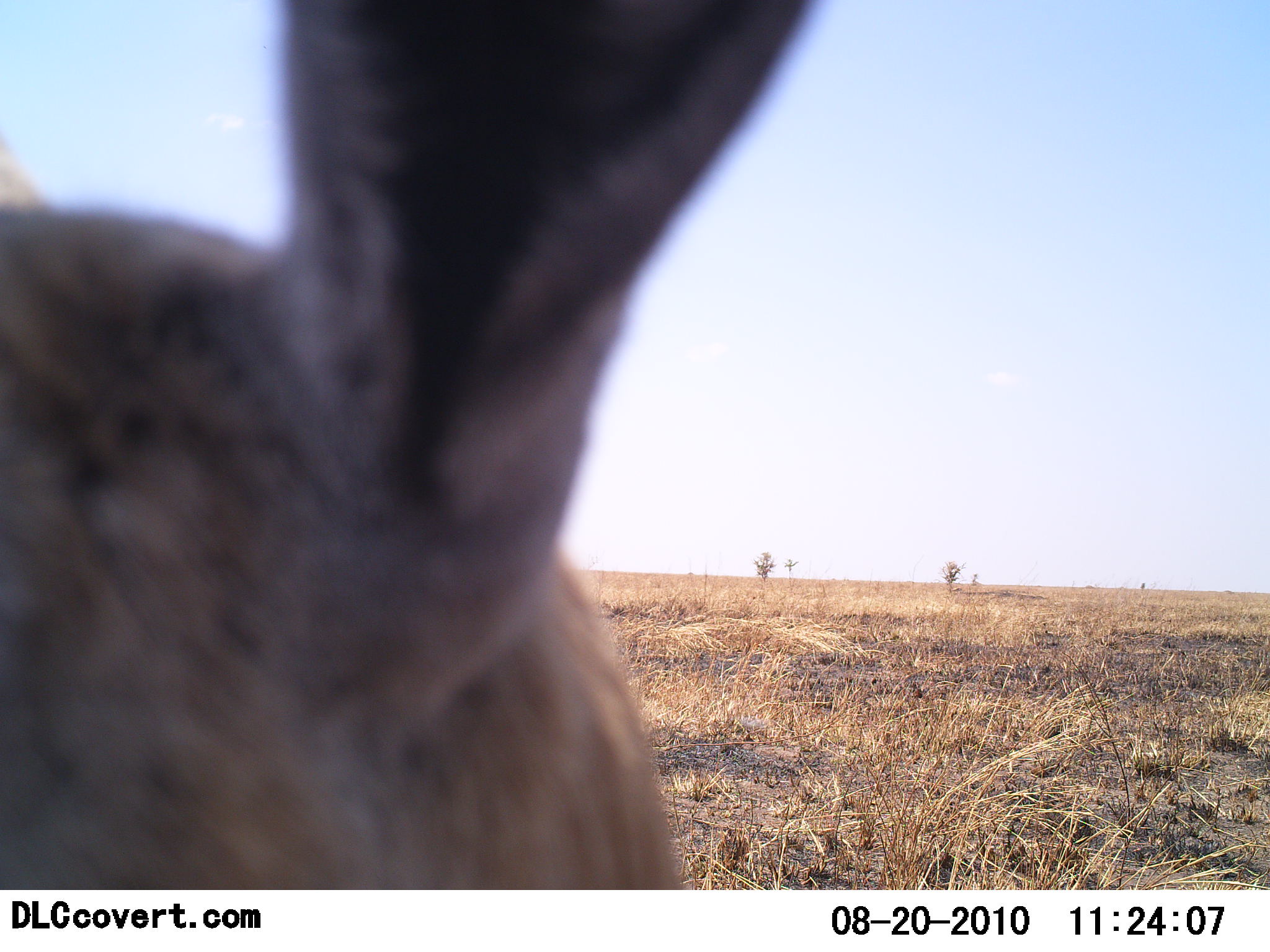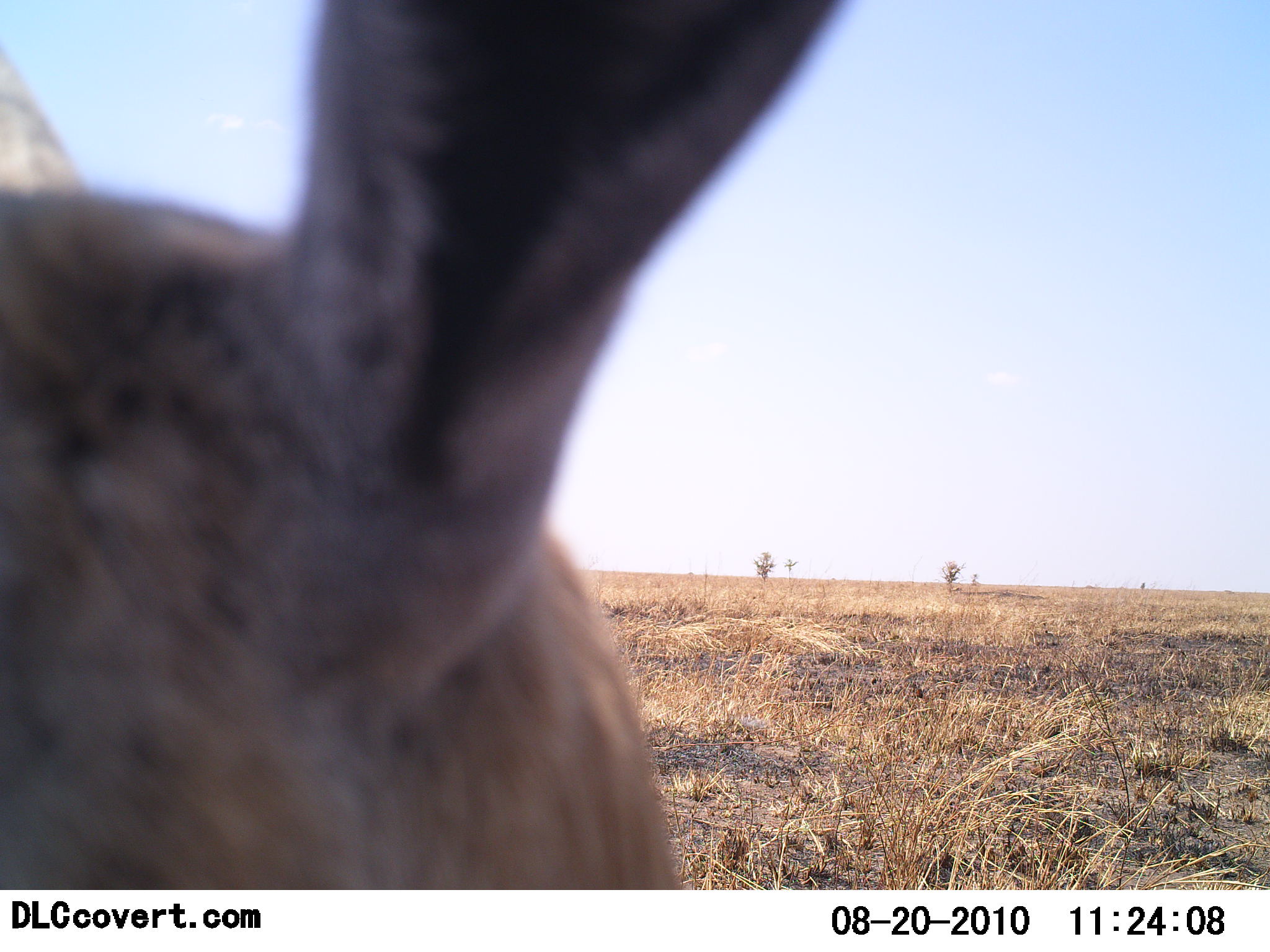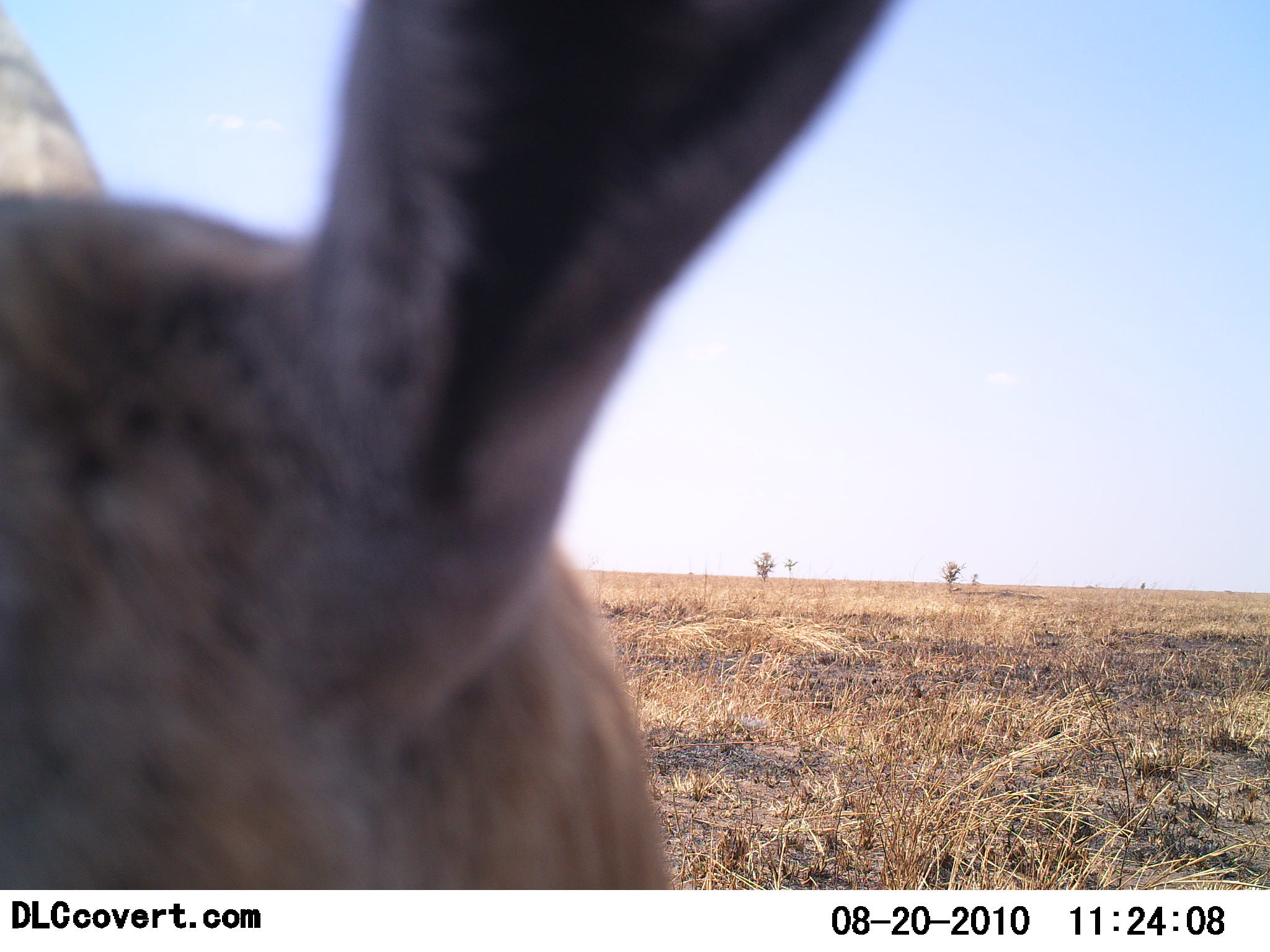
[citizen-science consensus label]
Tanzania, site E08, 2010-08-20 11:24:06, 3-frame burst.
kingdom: Animalia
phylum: Chordata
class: Mammalia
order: Artiodactyla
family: Bovidae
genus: Redunca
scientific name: Redunca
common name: reedbuck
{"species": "reedbuck (Redunca)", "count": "1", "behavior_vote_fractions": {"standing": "100%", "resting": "0%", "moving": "0%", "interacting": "0%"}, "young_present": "0%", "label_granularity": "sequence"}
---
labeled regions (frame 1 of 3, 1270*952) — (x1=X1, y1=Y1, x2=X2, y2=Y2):
animal: (x1=0, y1=0, x2=824, y2=888)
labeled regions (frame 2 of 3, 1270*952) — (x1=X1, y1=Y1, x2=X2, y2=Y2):
animal: (x1=0, y1=0, x2=851, y2=888)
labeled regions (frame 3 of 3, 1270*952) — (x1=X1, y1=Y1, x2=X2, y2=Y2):
animal: (x1=0, y1=0, x2=896, y2=888)